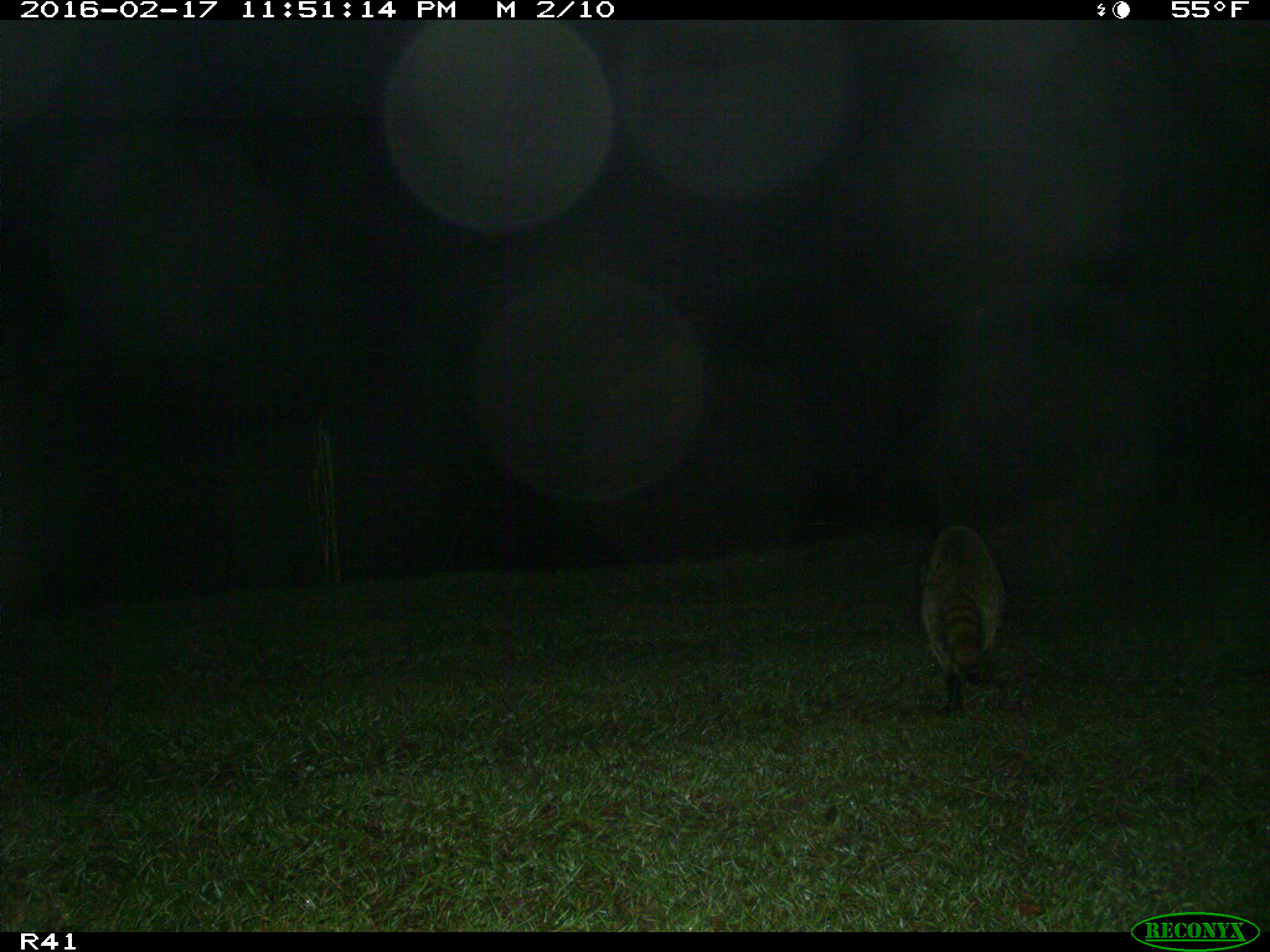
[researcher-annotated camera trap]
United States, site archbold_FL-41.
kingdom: Animalia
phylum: Chordata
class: Mammalia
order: Carnivora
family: Procyonidae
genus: Procyon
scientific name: Procyon lotor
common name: common raccoon